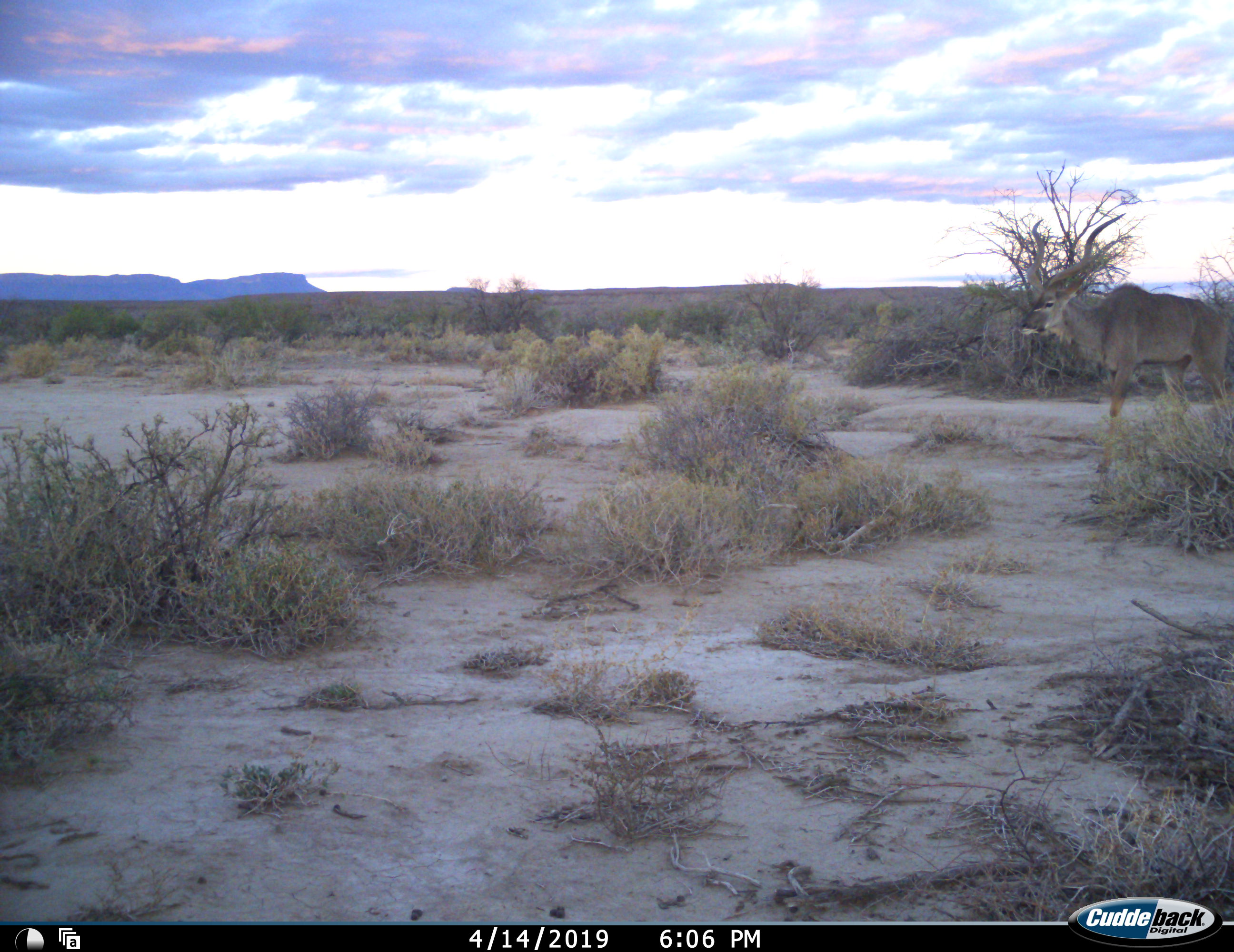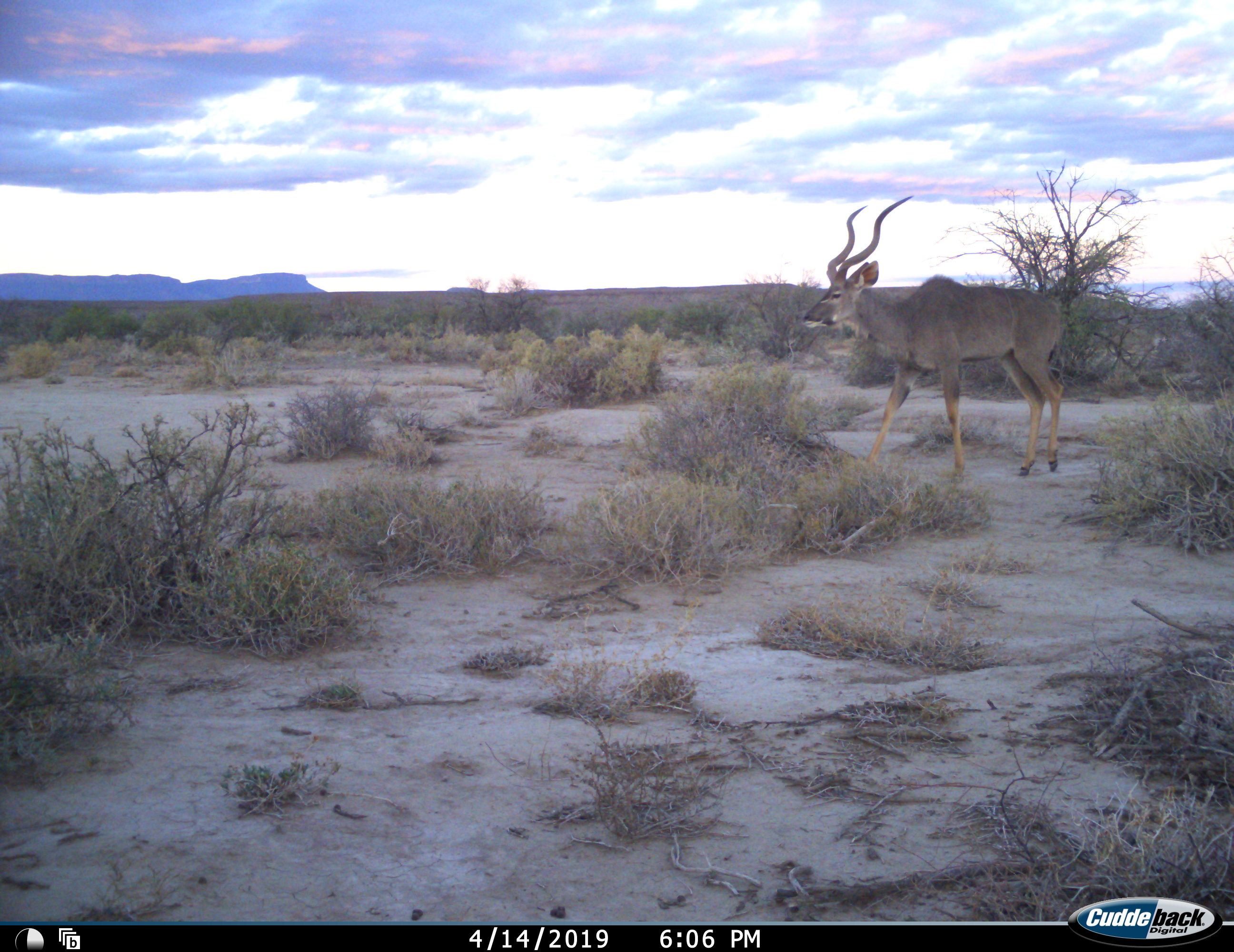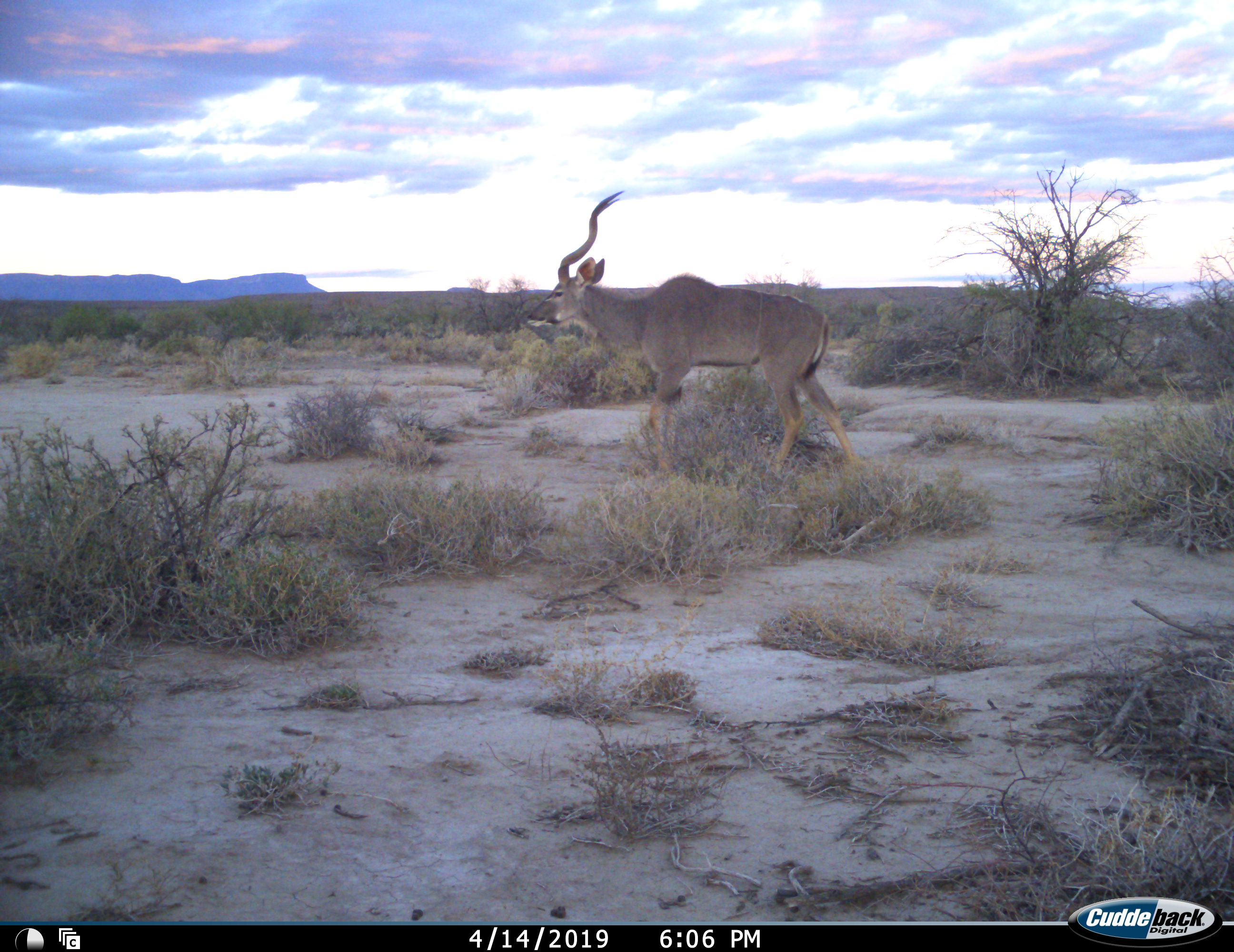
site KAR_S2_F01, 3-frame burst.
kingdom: Animalia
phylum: Chordata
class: Mammalia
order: Artiodactyla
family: Bovidae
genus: Tragelaphus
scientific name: Tragelaphus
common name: kudu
Kudu (Tragelaphus), count 1. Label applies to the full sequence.